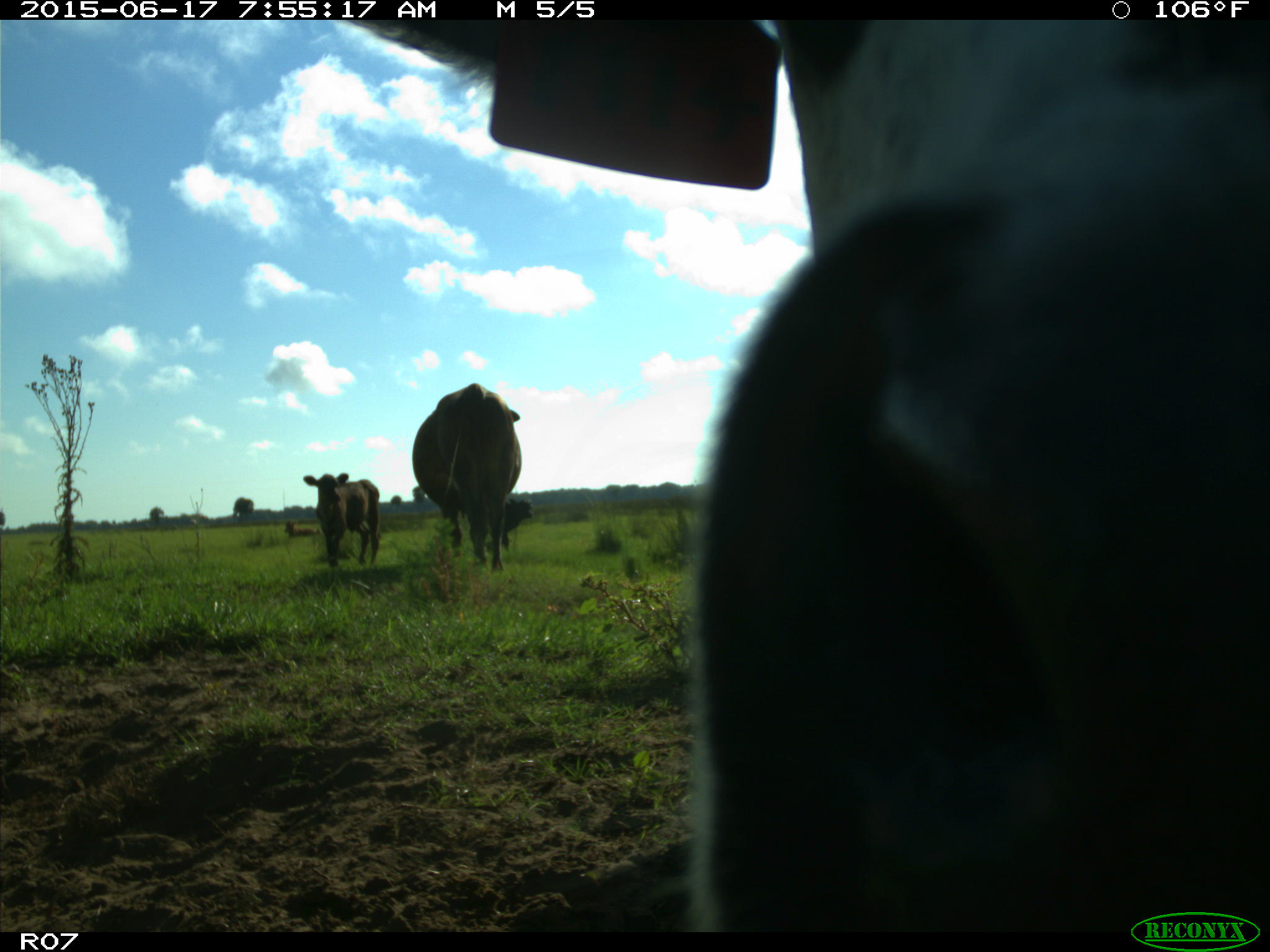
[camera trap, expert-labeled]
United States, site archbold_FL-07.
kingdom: Animalia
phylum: Chordata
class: Mammalia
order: Artiodactyla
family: Bovidae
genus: Bos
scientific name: Bos taurus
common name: domestic cow